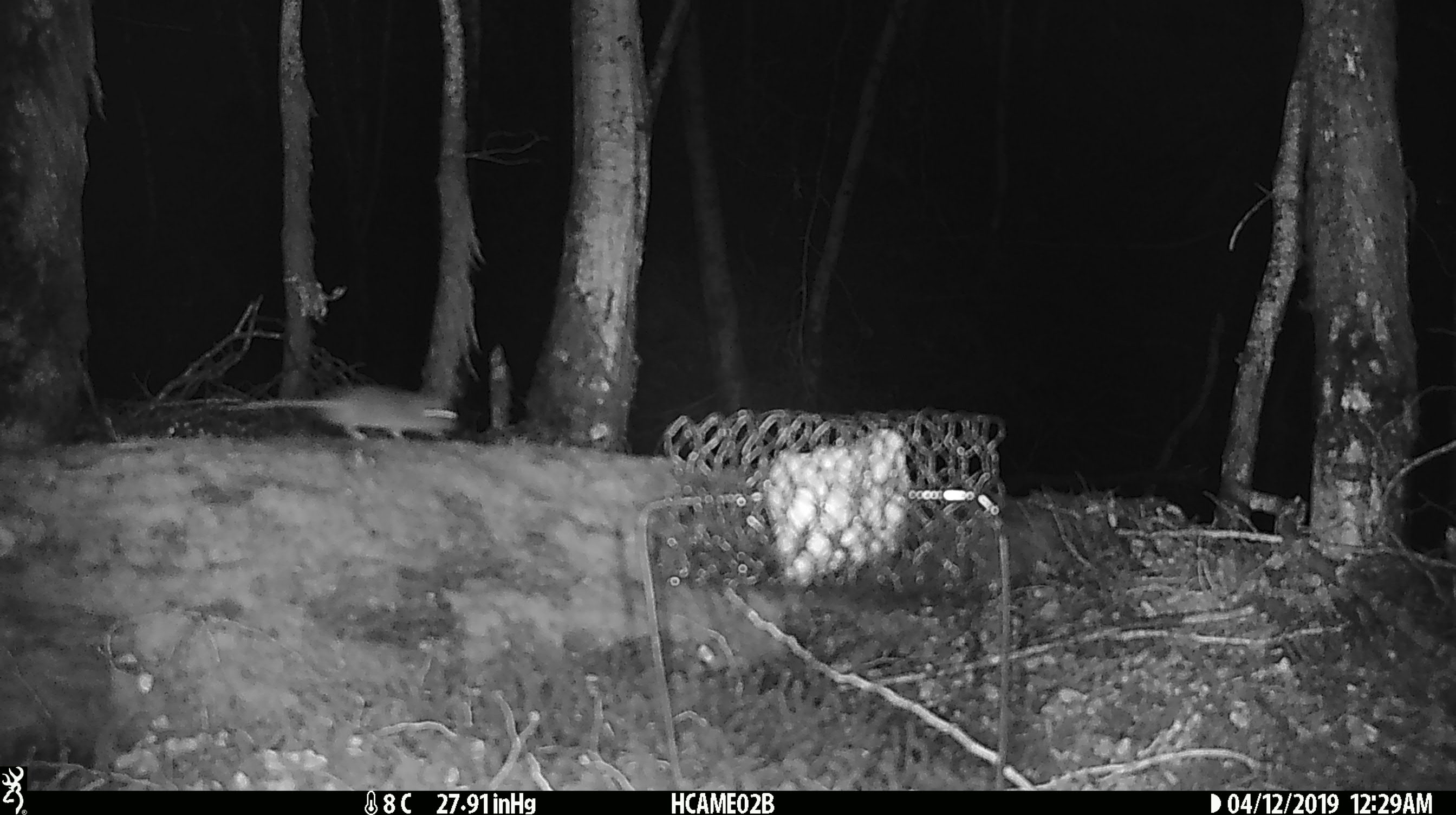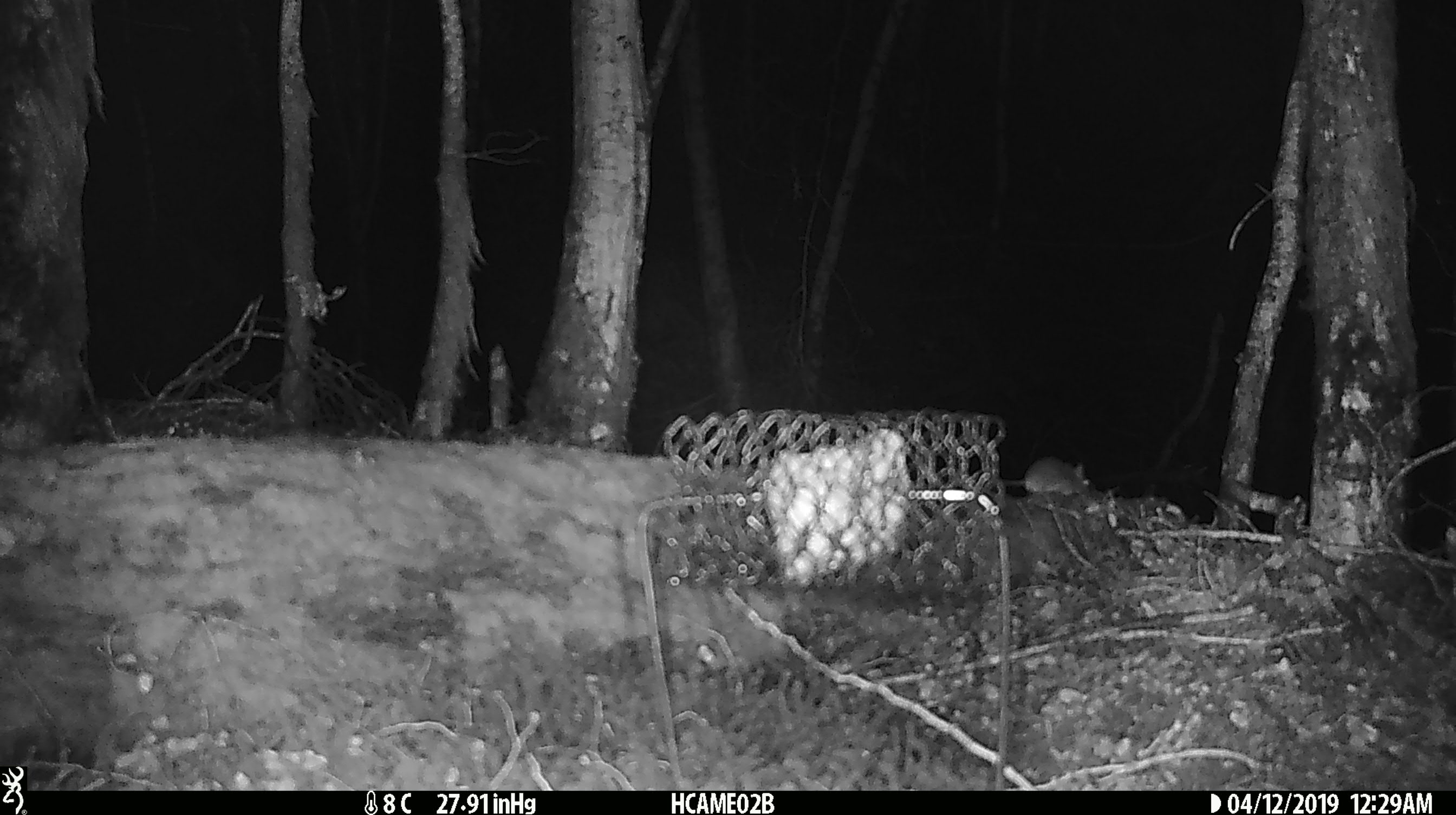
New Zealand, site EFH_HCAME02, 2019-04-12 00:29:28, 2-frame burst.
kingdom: Animalia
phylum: Chordata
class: Mammalia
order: Rodentia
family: Muridae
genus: Mus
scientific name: Mus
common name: mouse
Mouse (Mus).